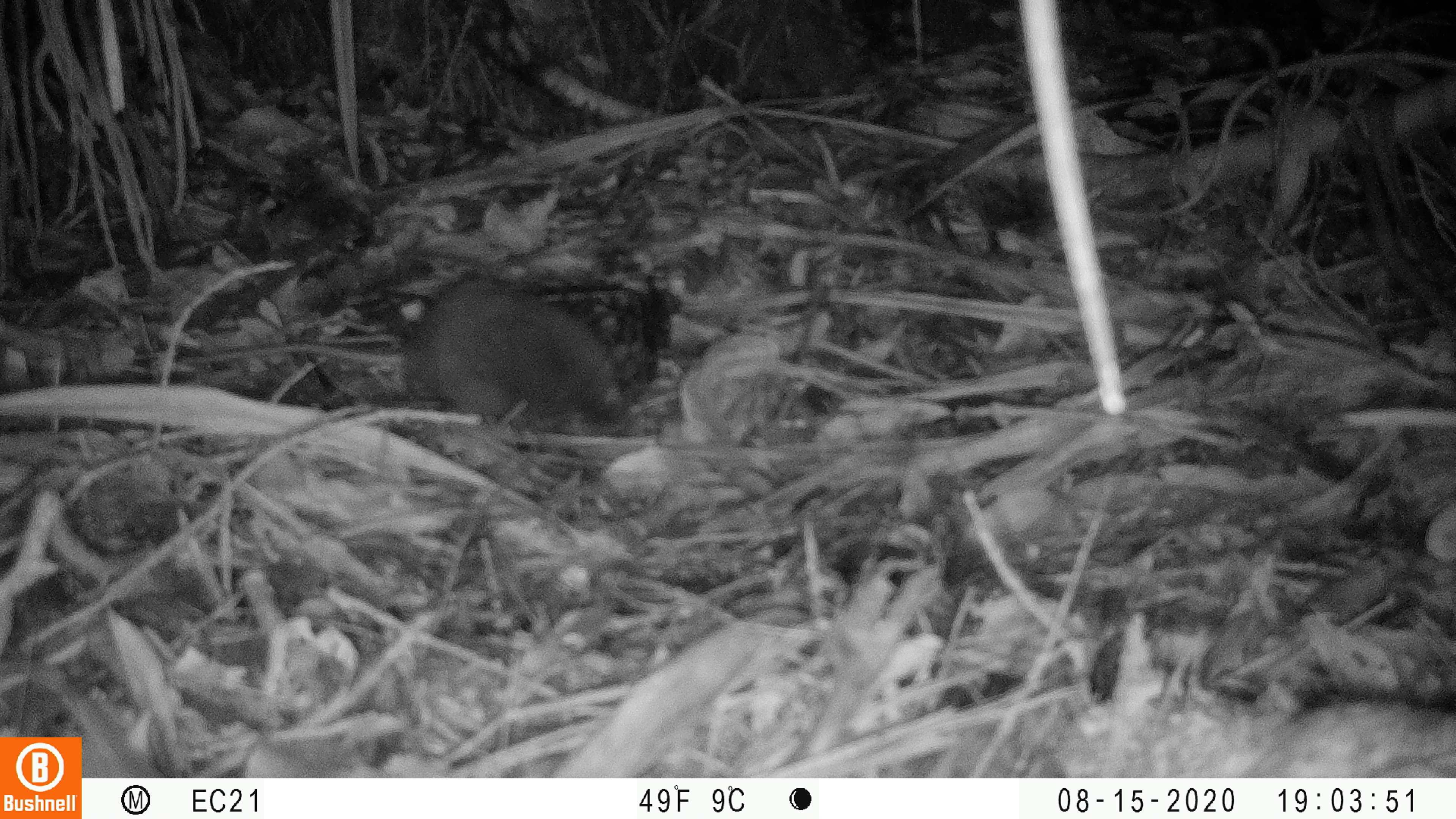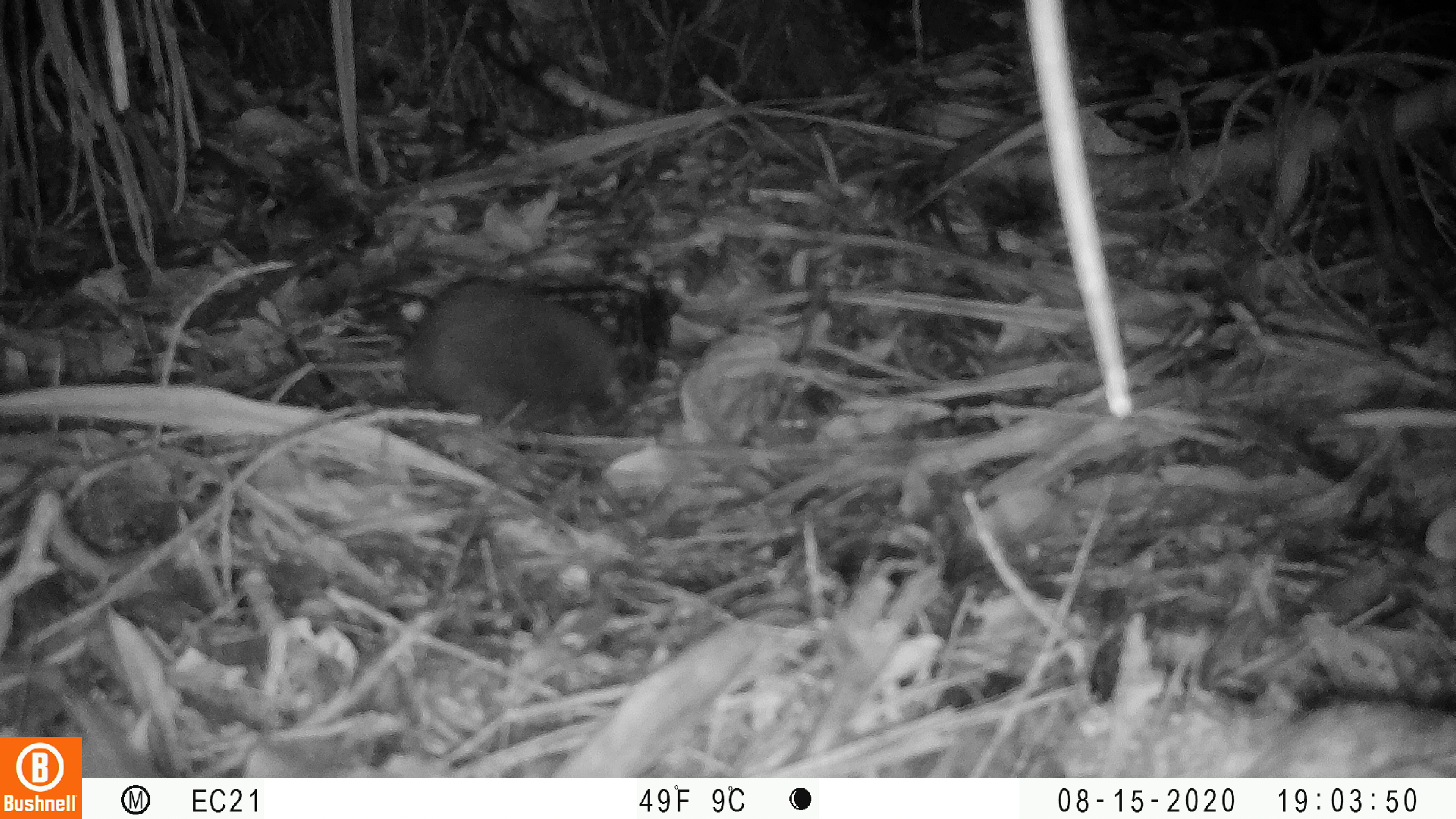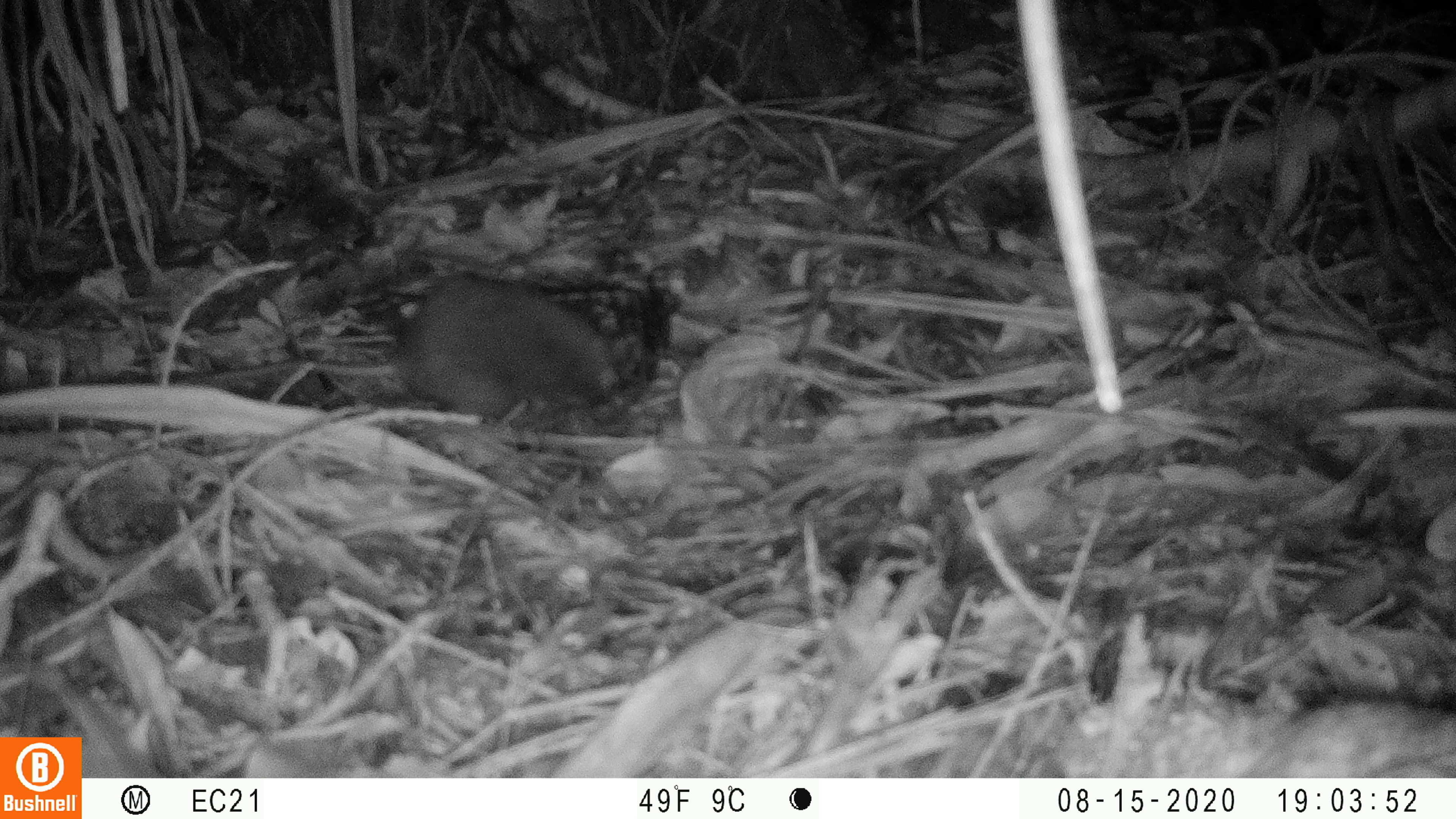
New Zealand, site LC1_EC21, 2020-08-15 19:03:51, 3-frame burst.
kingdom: Animalia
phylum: Chordata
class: Mammalia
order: Rodentia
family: Muridae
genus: Rattus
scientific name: Rattus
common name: rat